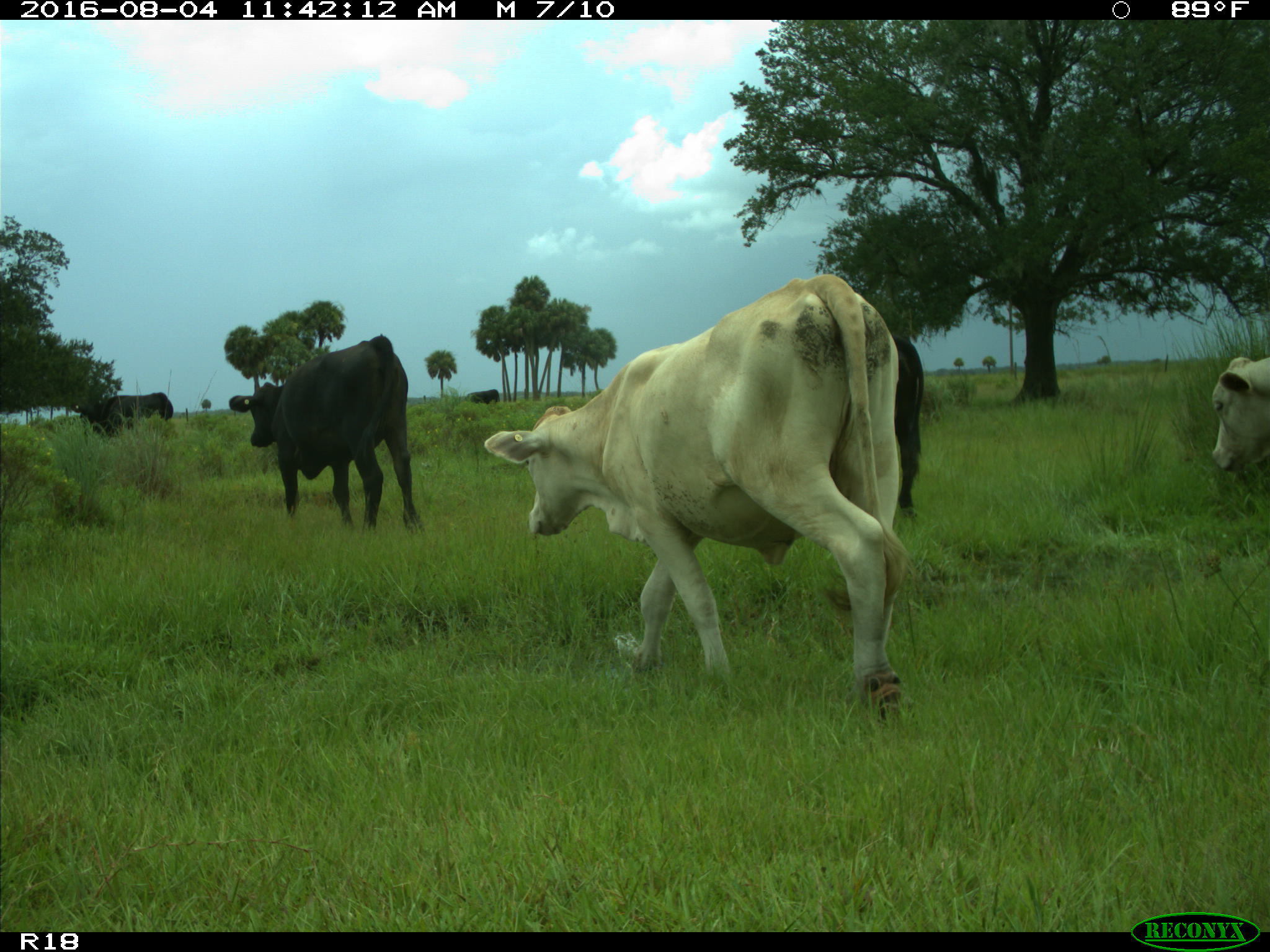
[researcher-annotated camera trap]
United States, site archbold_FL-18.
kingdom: Animalia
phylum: Chordata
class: Mammalia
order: Artiodactyla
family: Bovidae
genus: Bos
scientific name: Bos taurus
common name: domestic cow